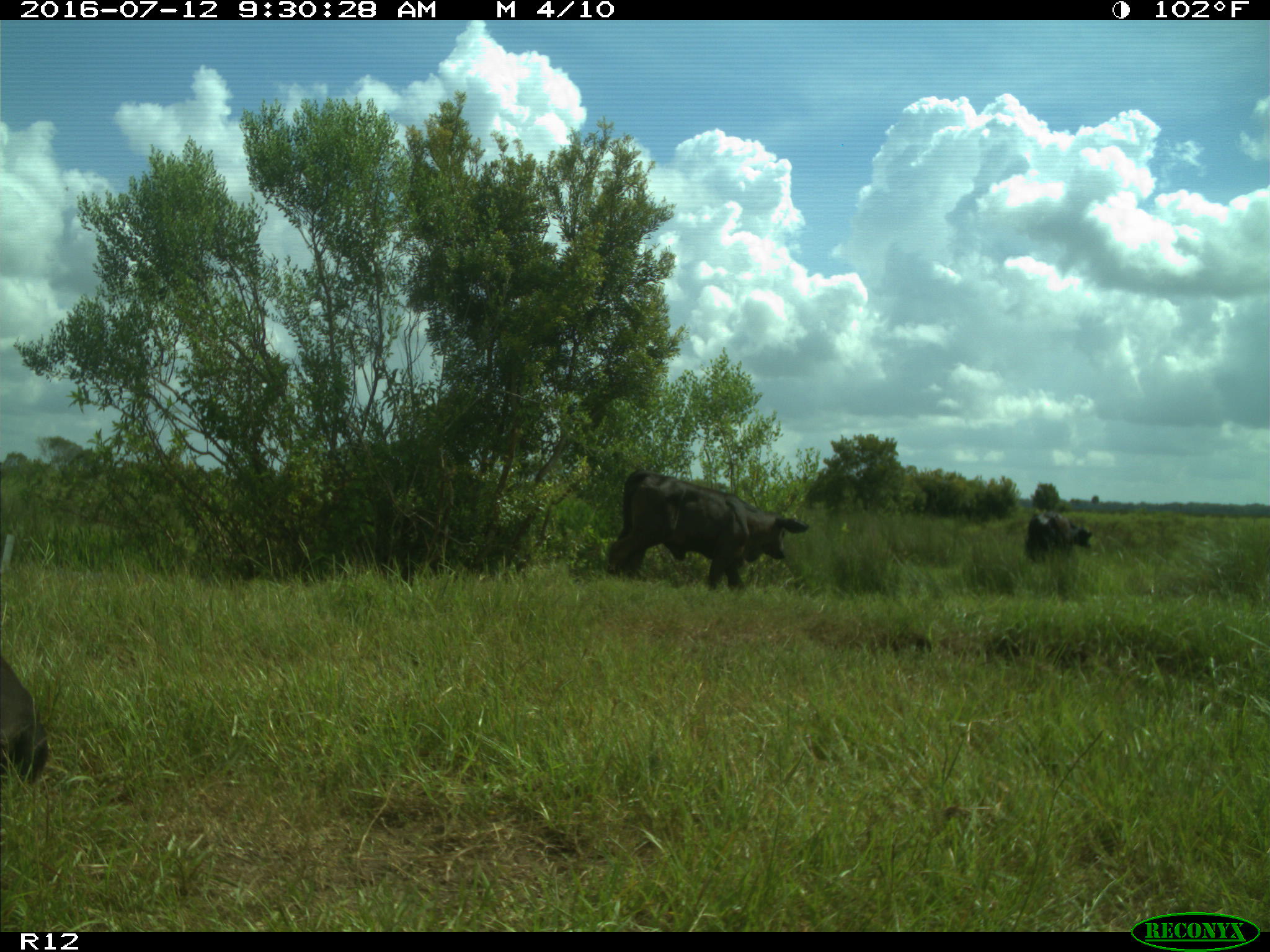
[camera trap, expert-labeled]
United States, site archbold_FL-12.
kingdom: Animalia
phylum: Chordata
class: Mammalia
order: Artiodactyla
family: Bovidae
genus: Bos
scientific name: Bos taurus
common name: domestic cow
Bos taurus (domestic cow).